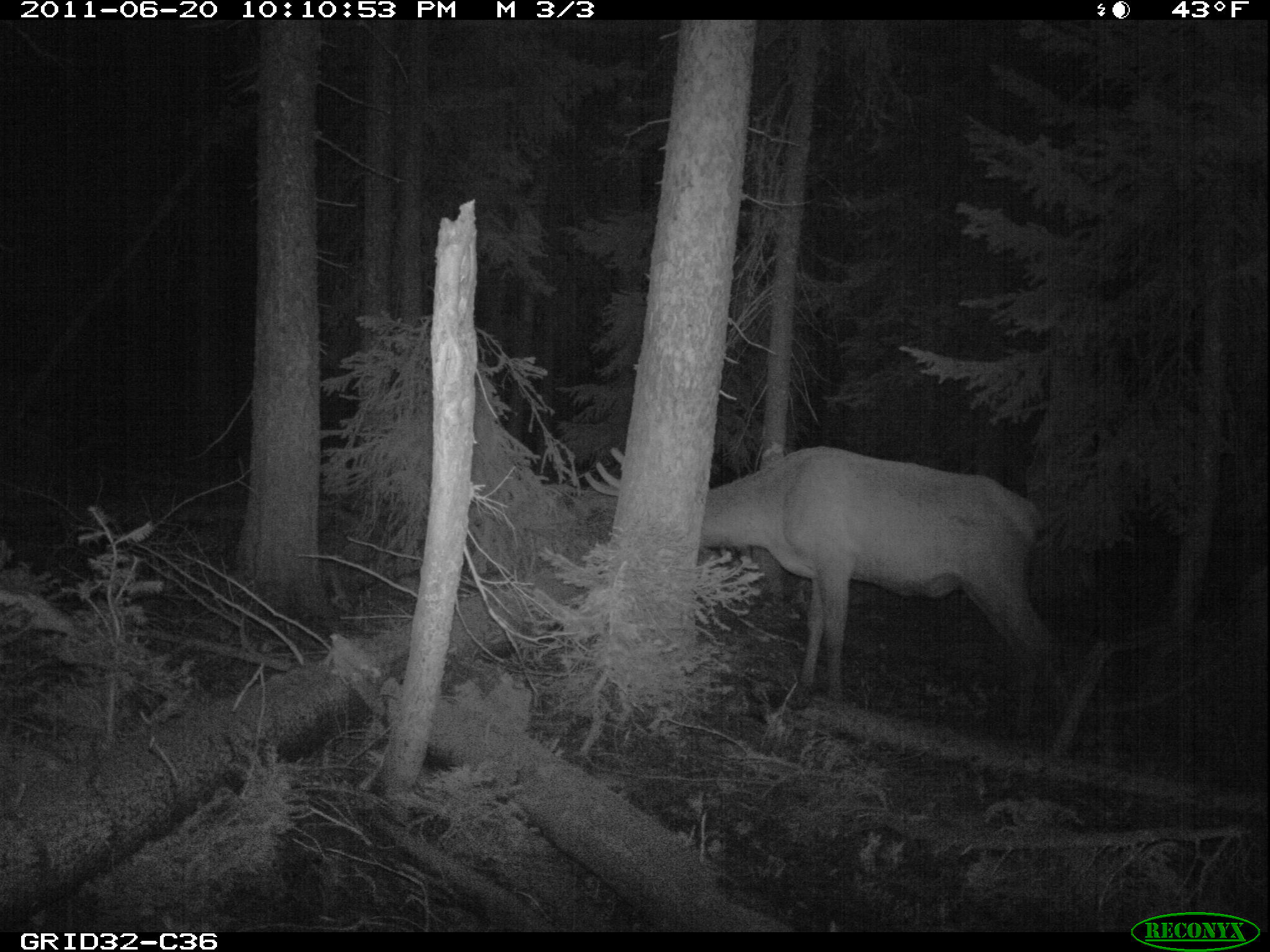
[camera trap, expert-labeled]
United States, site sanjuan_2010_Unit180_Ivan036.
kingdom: Animalia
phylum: Chordata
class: Mammalia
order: Artiodactyla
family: Cervidae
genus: Cervus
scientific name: Cervus elaphus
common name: red deer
Cervus elaphus (red deer).